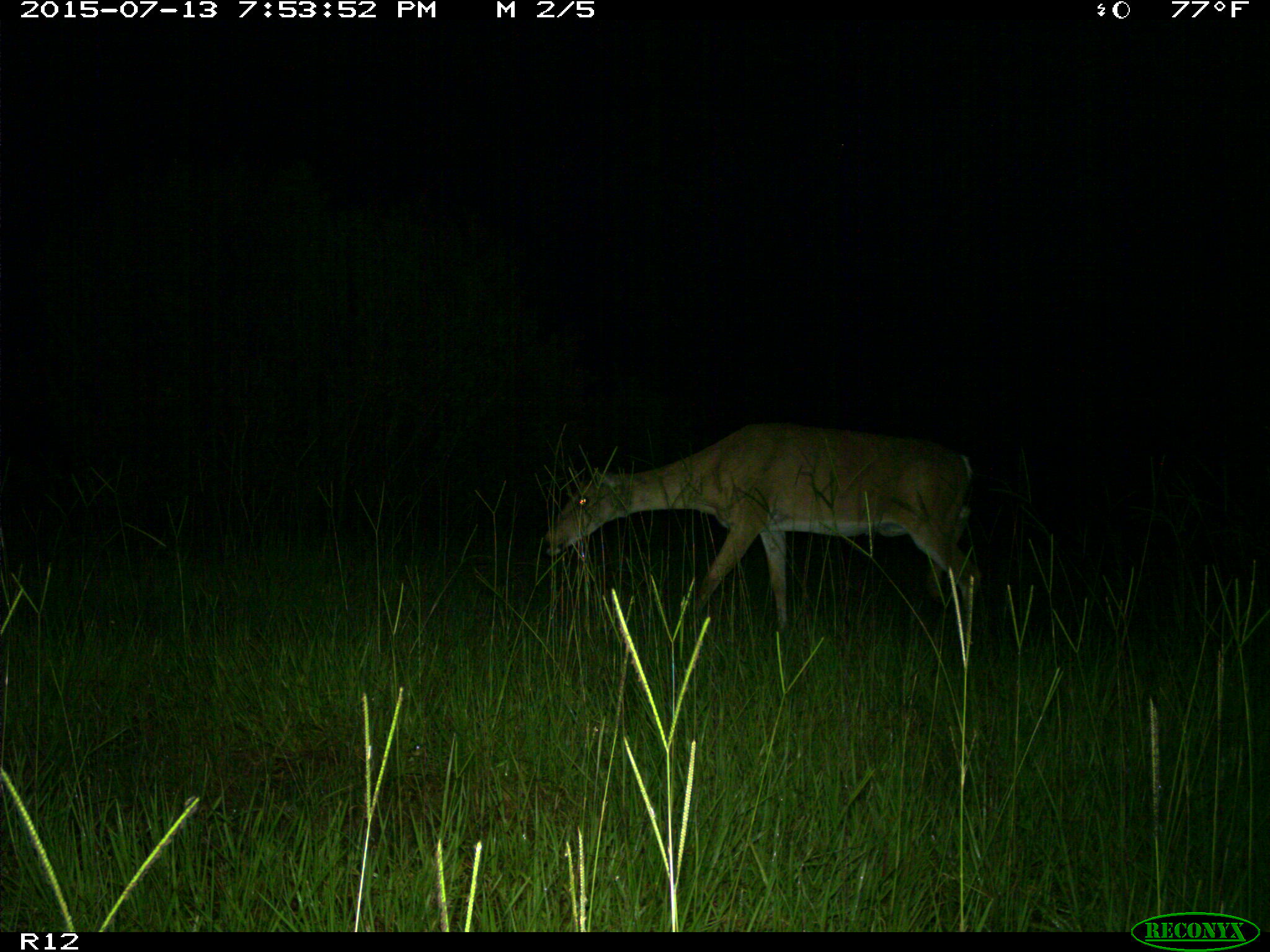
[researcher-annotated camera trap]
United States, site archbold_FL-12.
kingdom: Animalia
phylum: Chordata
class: Mammalia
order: Artiodactyla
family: Cervidae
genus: Odocoileus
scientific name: Odocoileus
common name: deer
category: unidentified deer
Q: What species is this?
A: Unidentified deer (deer) (Odocoileus).